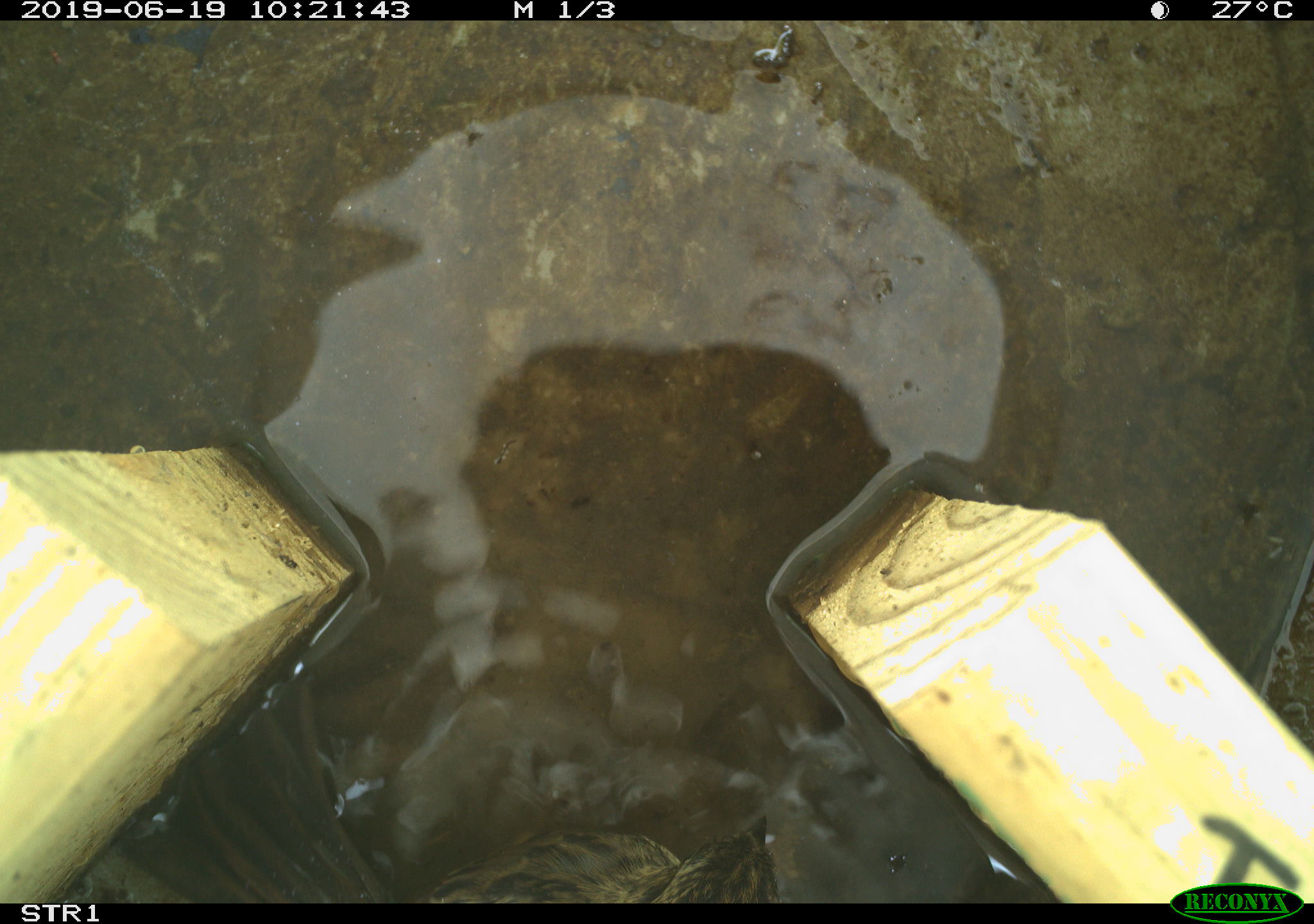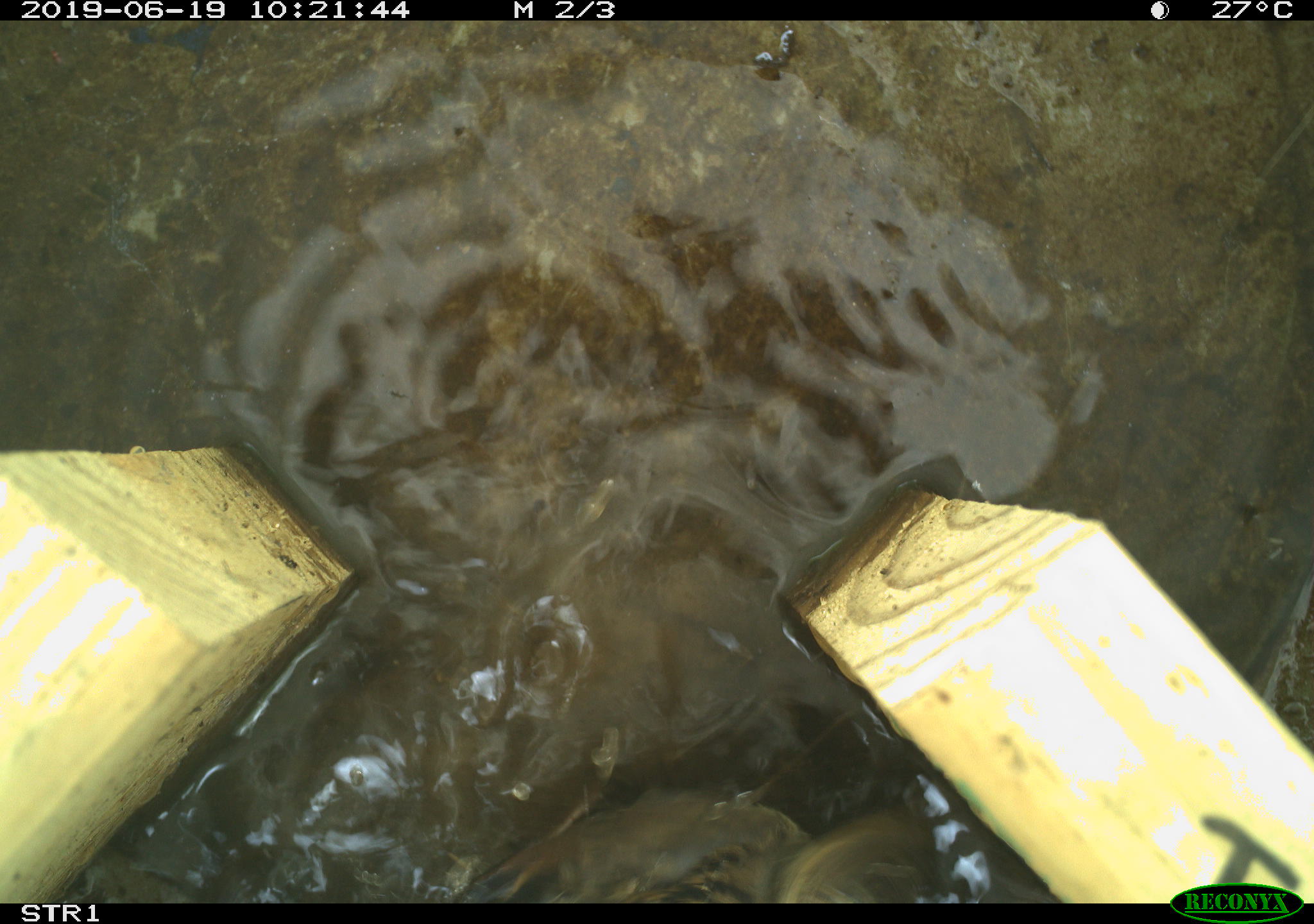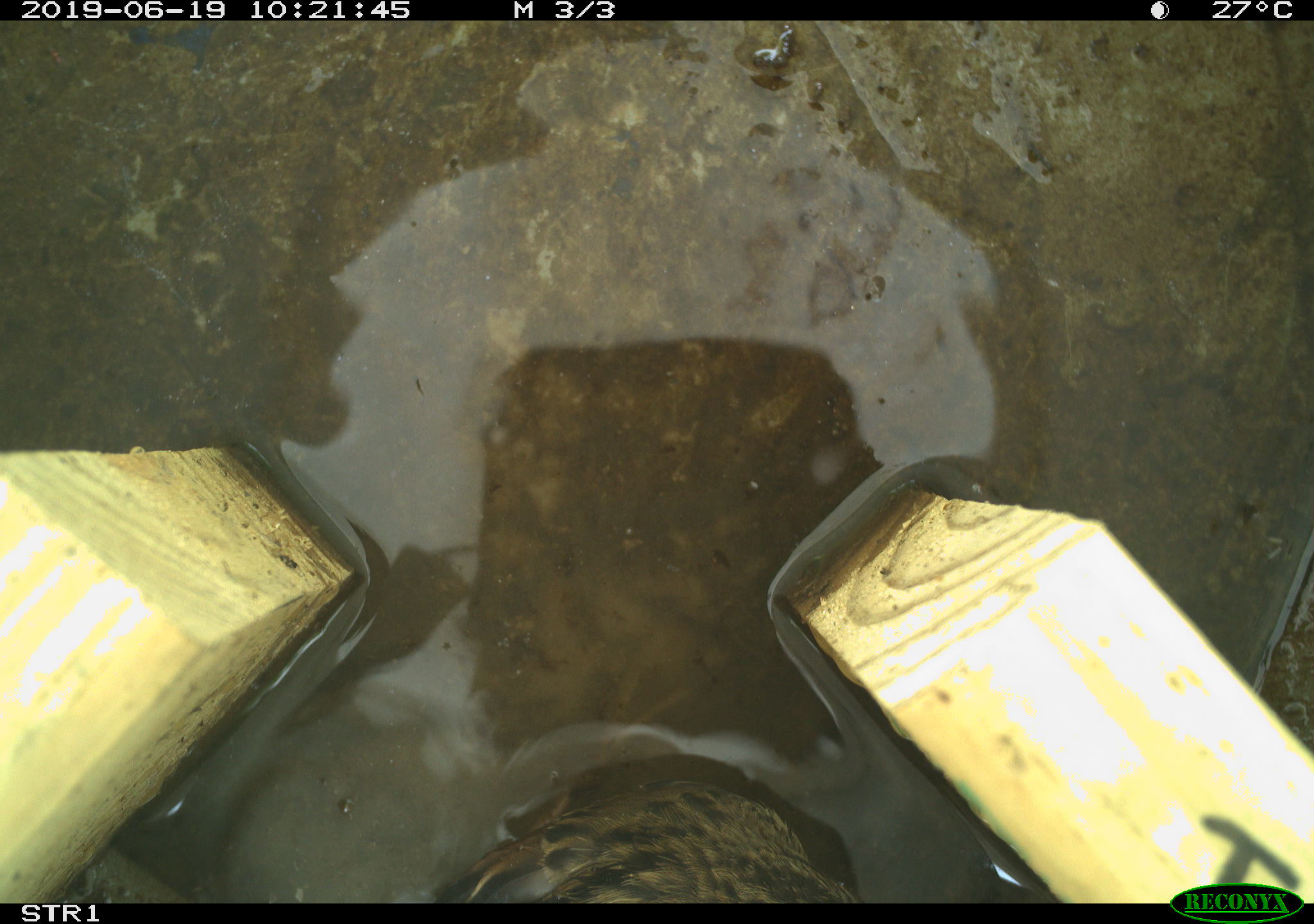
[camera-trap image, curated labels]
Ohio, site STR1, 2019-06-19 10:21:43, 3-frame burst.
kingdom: Animalia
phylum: Chordata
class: Aves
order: Passeriformes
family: Passerellidae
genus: Melospiza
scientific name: Melospiza melodia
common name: song sparrow